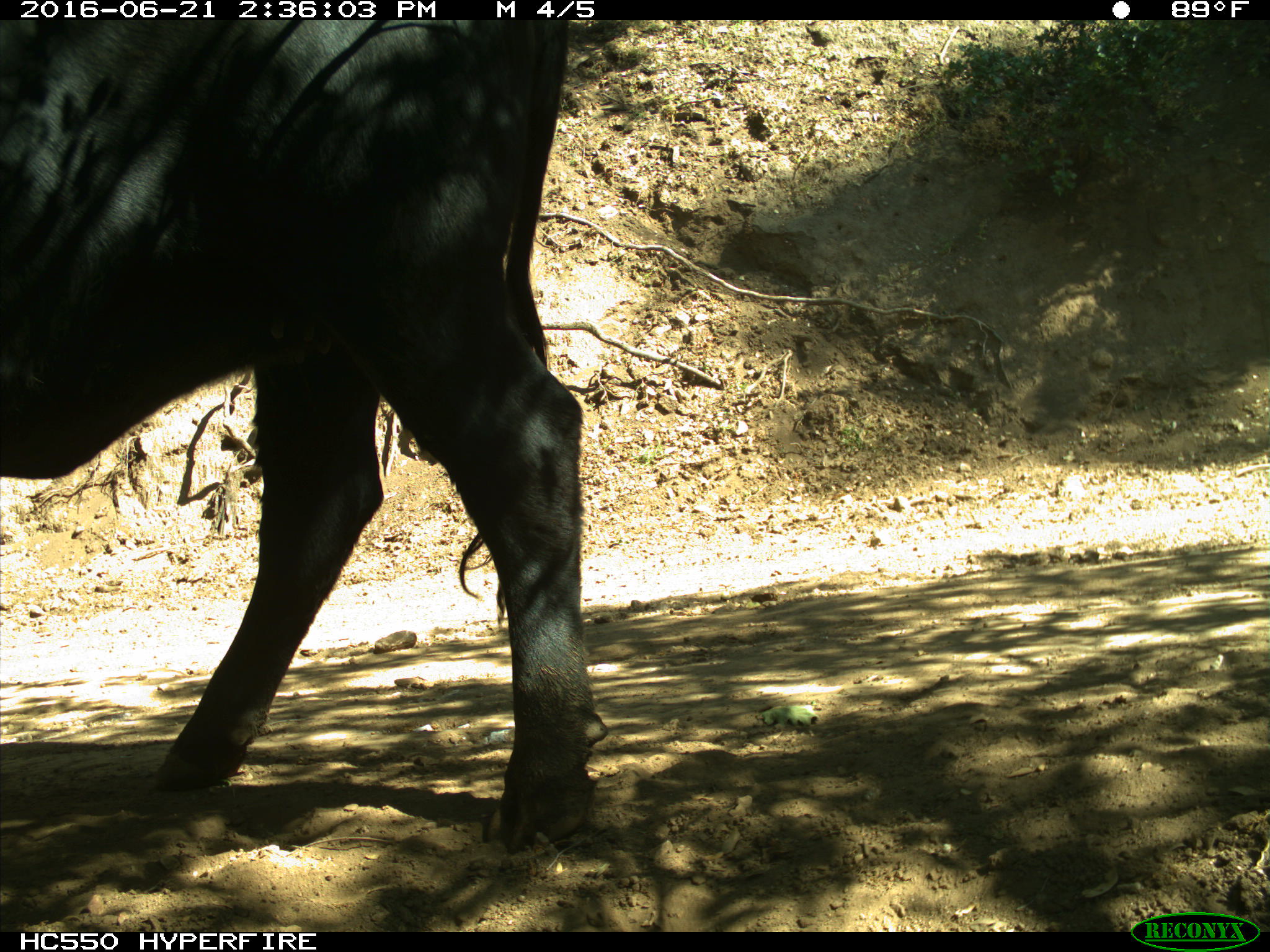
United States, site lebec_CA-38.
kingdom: Animalia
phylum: Chordata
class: Mammalia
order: Artiodactyla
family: Bovidae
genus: Bos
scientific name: Bos taurus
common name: domestic cow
Bos taurus (domestic cow).